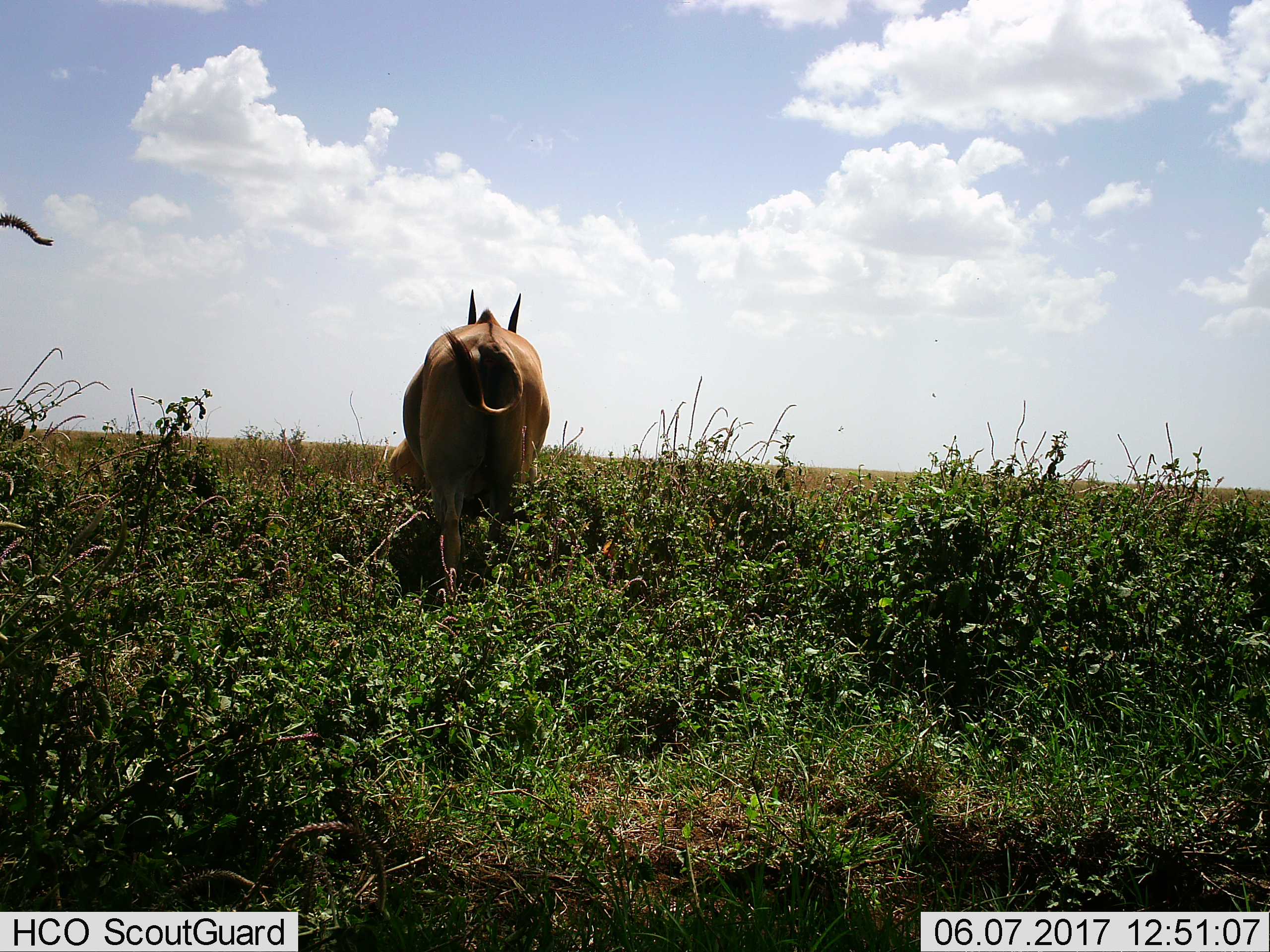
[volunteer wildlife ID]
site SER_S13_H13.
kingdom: Animalia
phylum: Chordata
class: Mammalia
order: Artiodactyla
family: Bovidae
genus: Tragelaphus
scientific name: Tragelaphus oryx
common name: eland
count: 2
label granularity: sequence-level